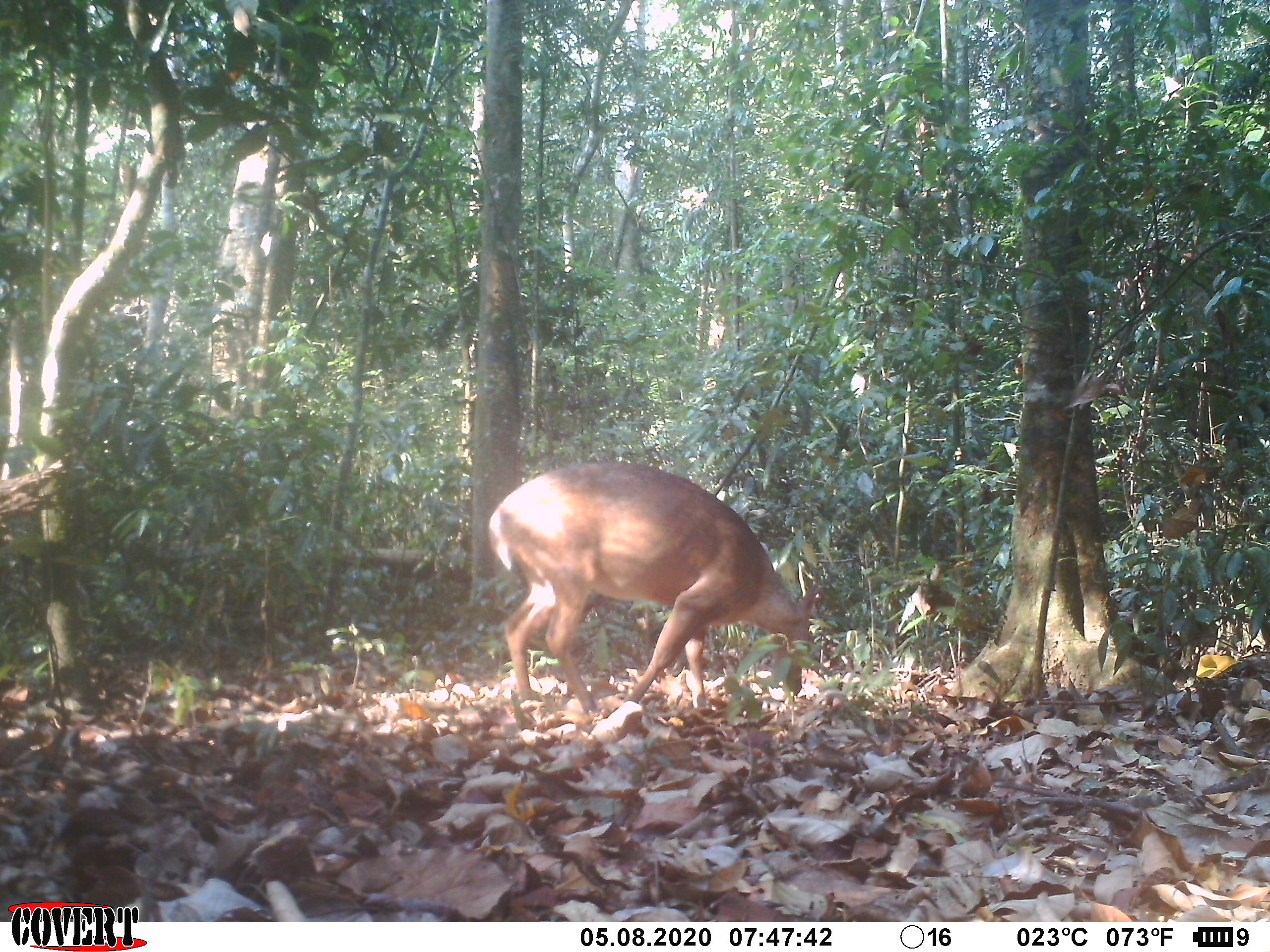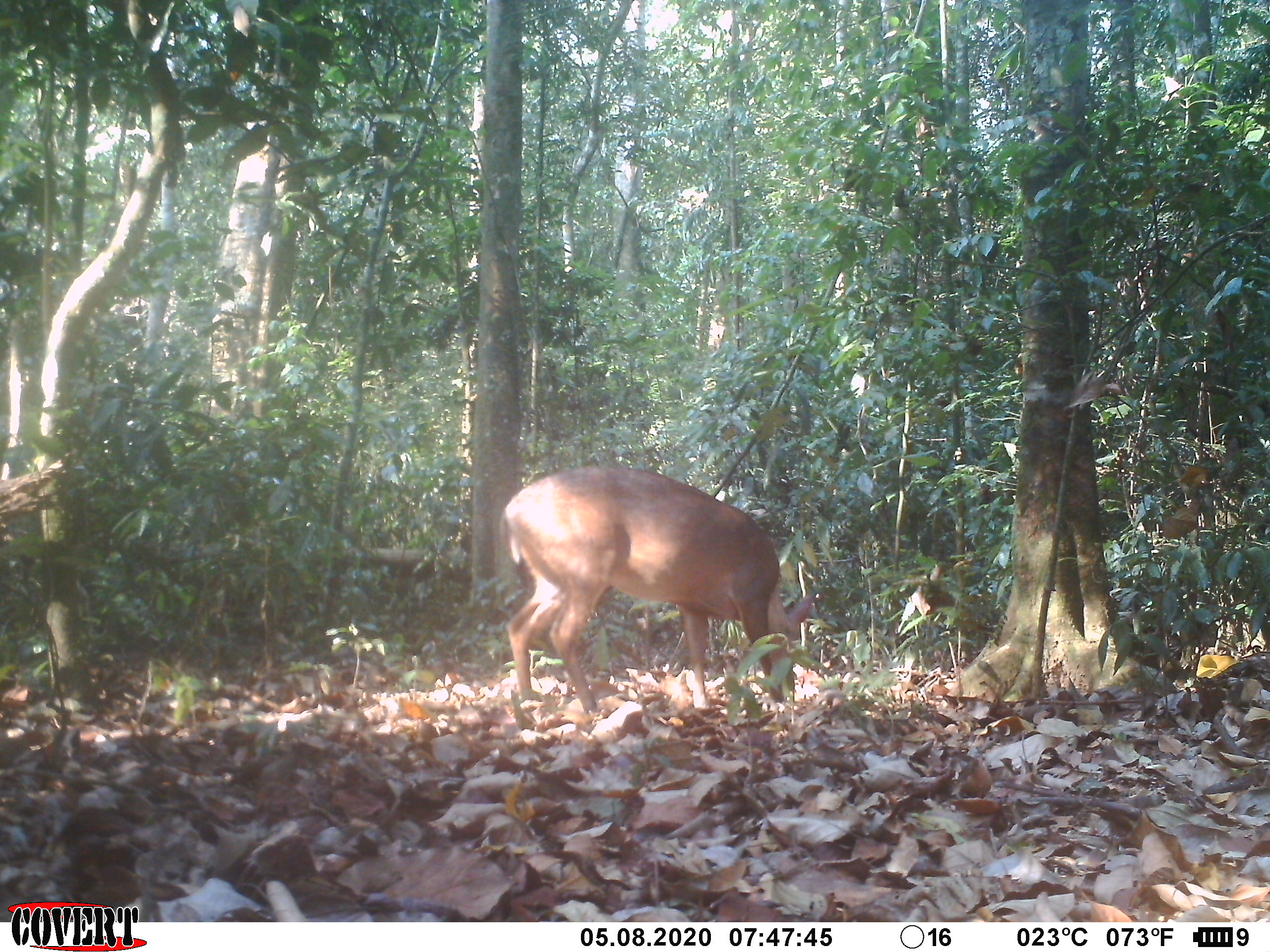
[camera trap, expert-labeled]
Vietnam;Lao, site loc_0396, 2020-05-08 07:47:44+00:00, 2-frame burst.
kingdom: Animalia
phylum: Chordata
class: Mammalia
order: Artiodactyla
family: Cervidae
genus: Muntiacus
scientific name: Muntiacus vuquangensis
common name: large-antlered muntjac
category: large antlered muntjac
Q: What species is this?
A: Large antlered muntjac (large-antlered muntjac) (Muntiacus vuquangensis).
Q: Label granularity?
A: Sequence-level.